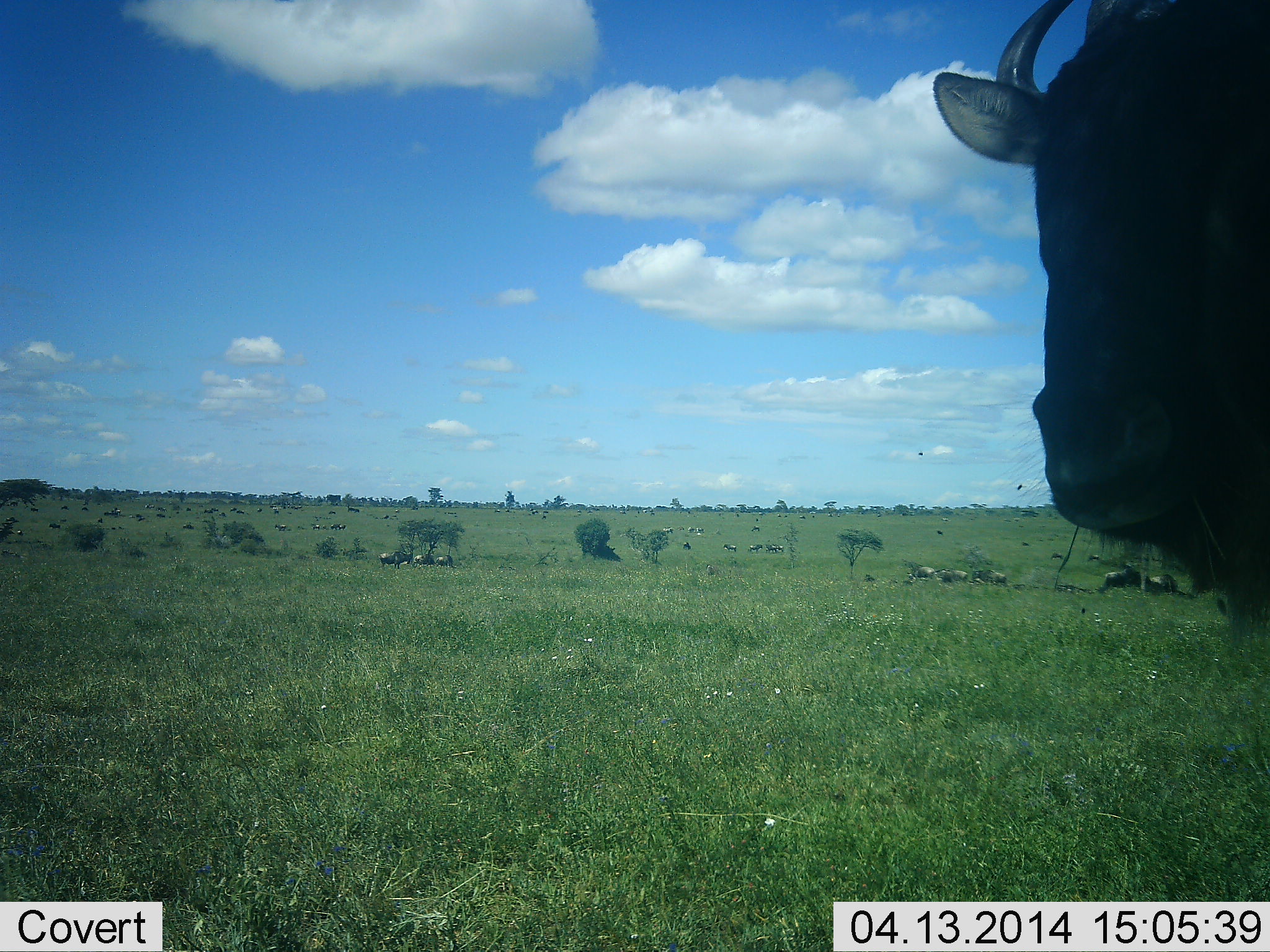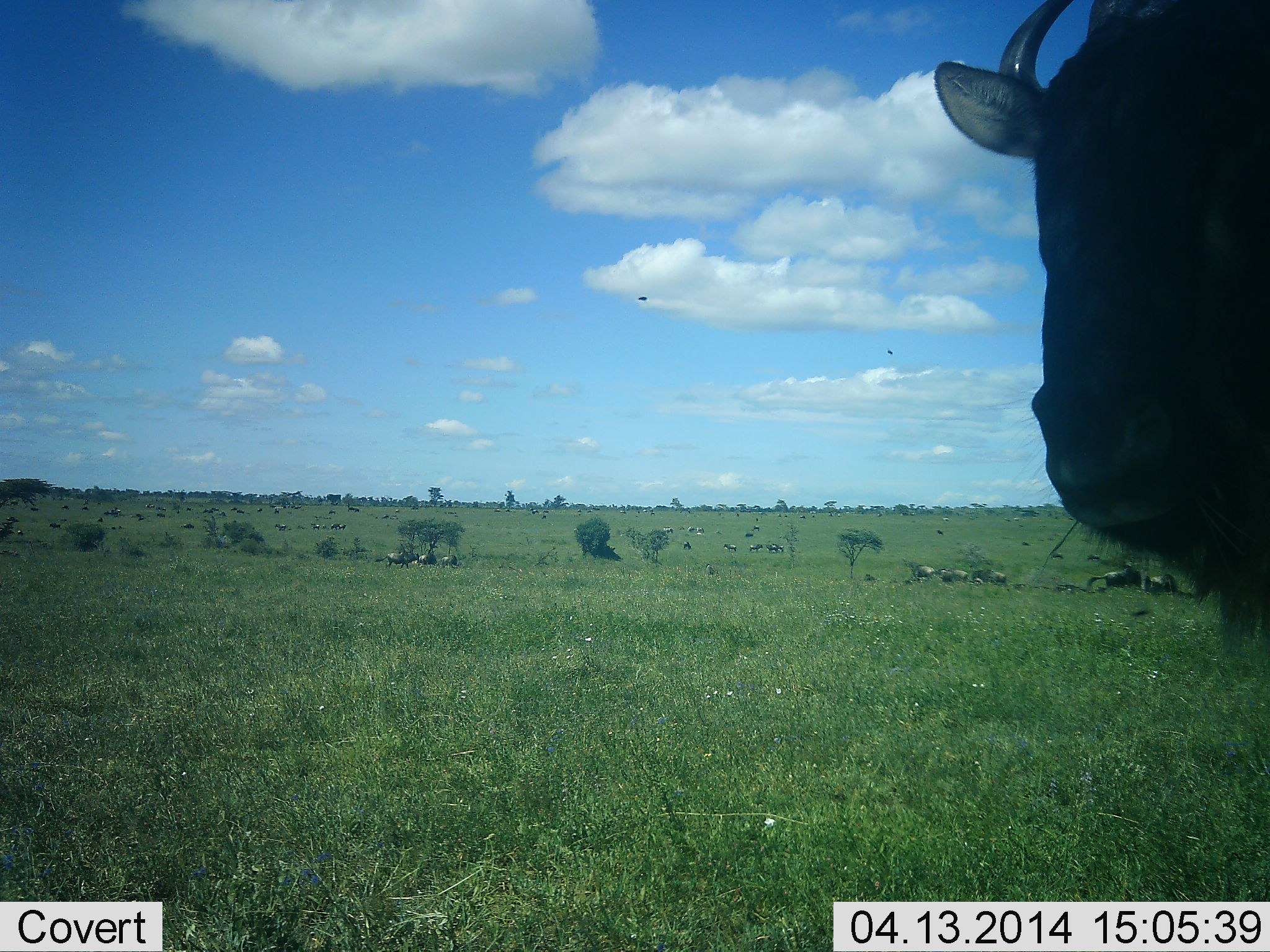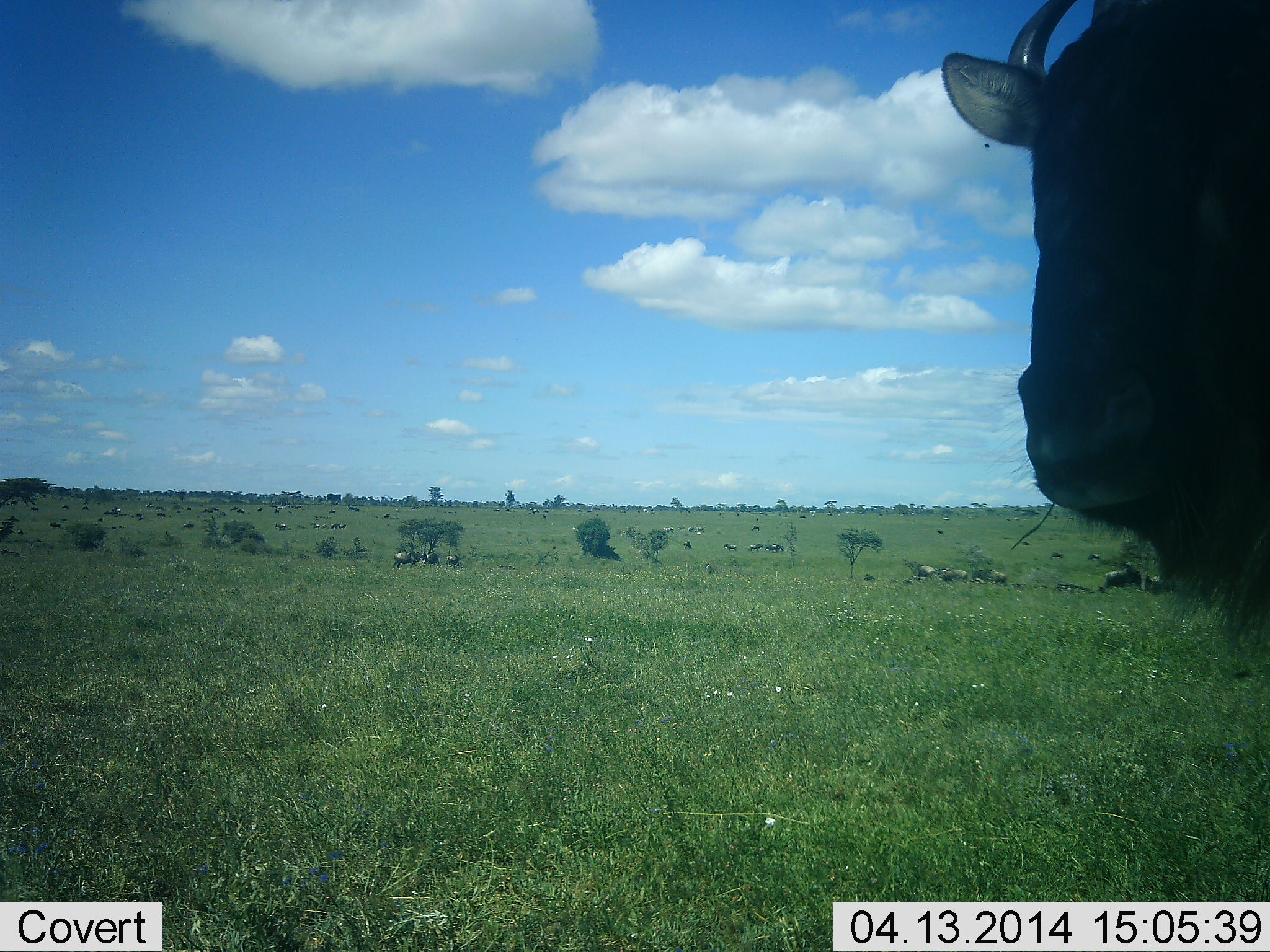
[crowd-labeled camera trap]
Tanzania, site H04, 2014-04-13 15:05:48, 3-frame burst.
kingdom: Animalia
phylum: Chordata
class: Mammalia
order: Artiodactyla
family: Bovidae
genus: Connochaetes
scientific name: Connochaetes taurinus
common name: blue wildebeest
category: wildebeest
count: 11-50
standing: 83%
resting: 17%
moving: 58%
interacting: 8%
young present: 0%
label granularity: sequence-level